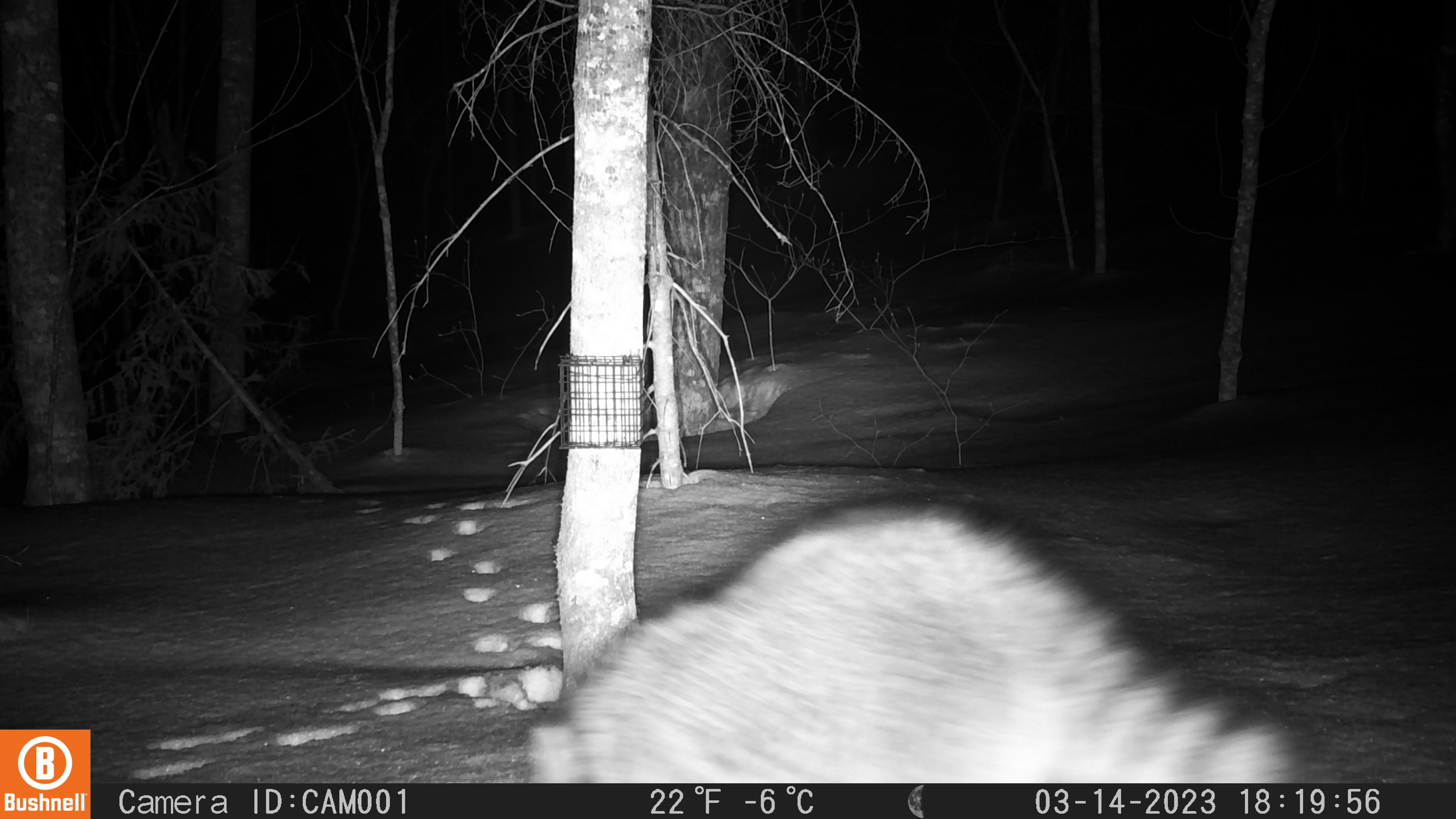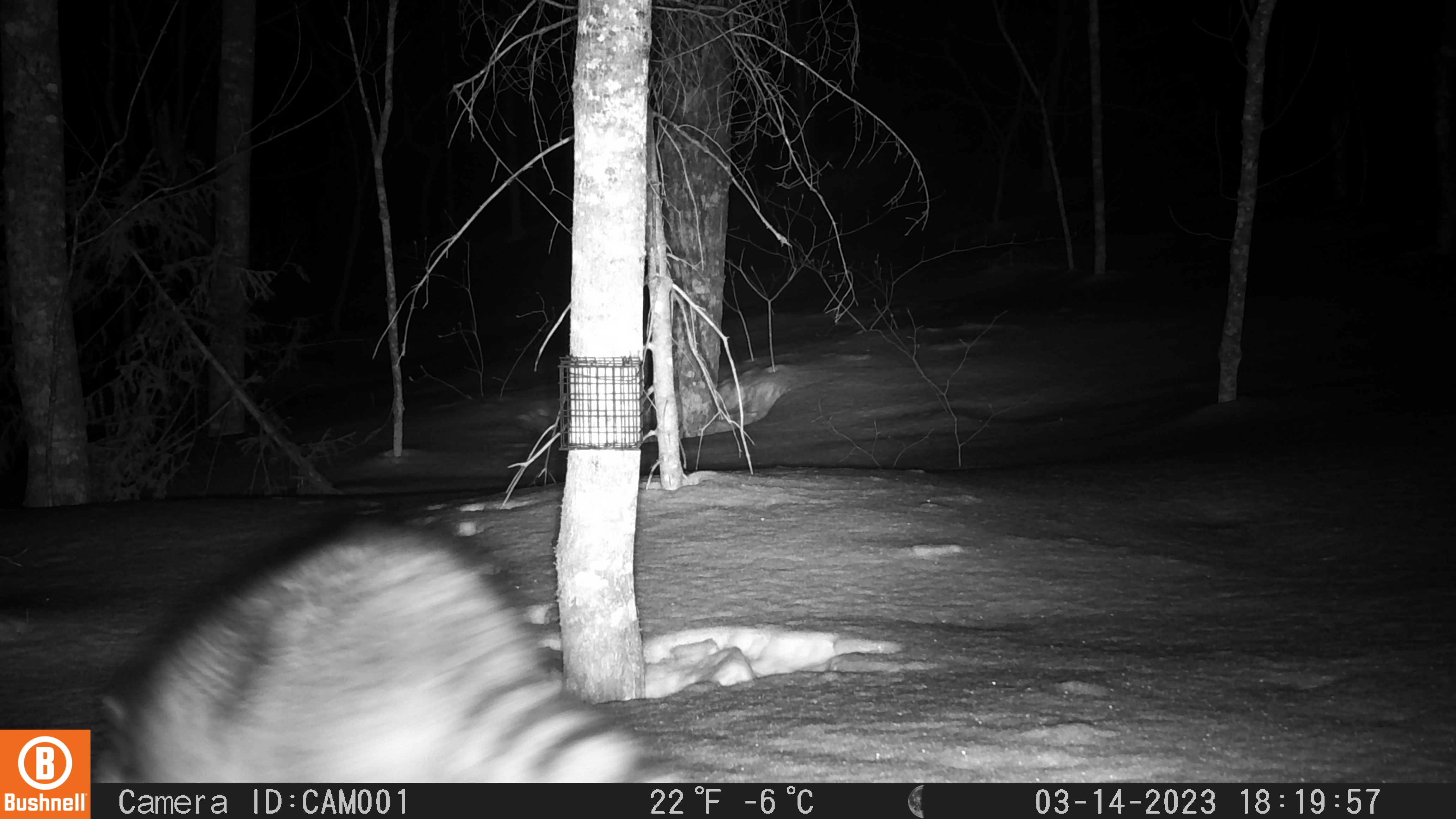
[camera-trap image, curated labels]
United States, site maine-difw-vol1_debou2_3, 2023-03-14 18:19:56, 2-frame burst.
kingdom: Animalia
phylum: Chordata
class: Mammalia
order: Carnivora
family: Procyonidae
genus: Procyon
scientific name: Procyon lotor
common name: raccoon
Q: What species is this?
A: Raccoon (Procyon lotor).